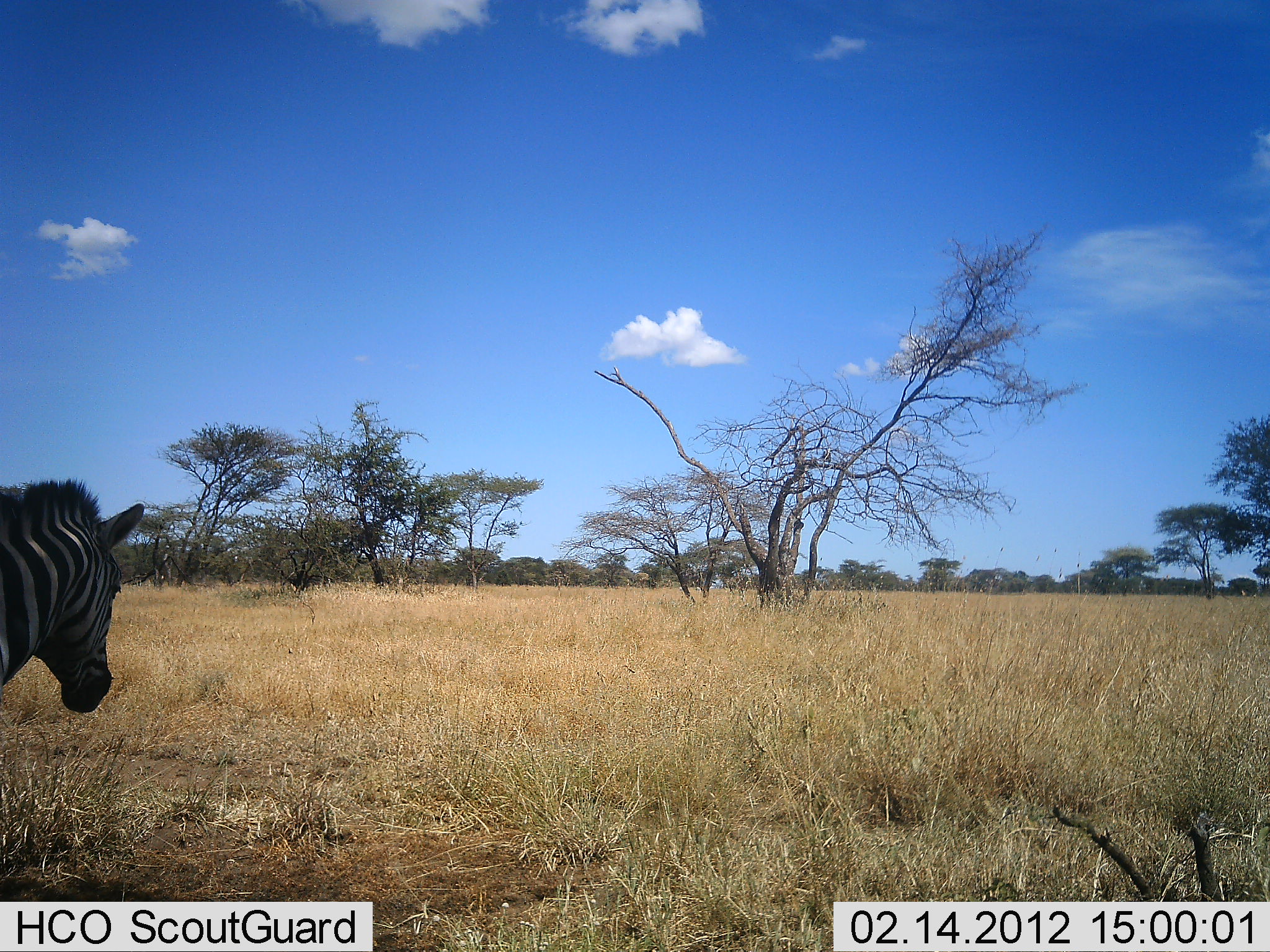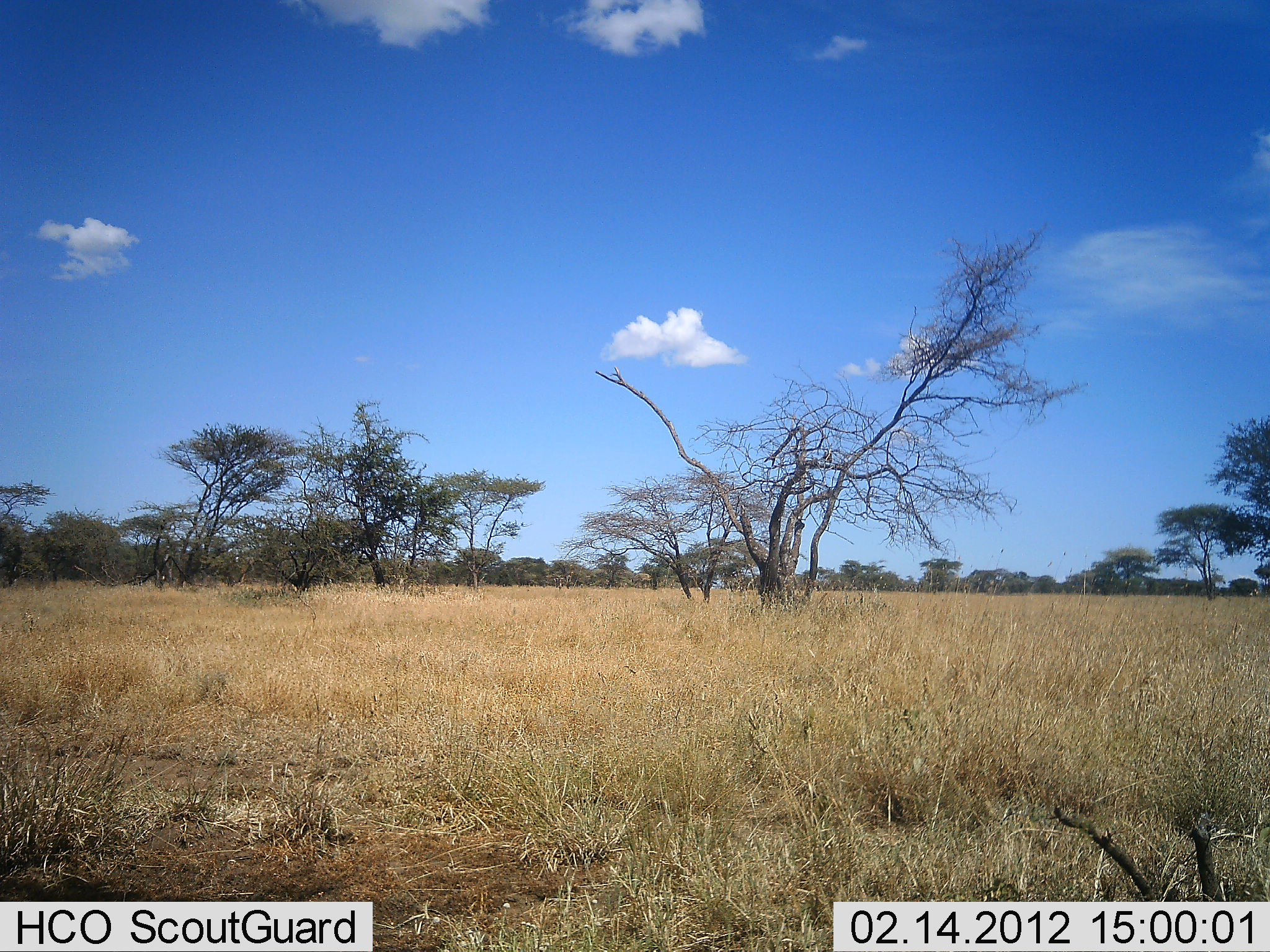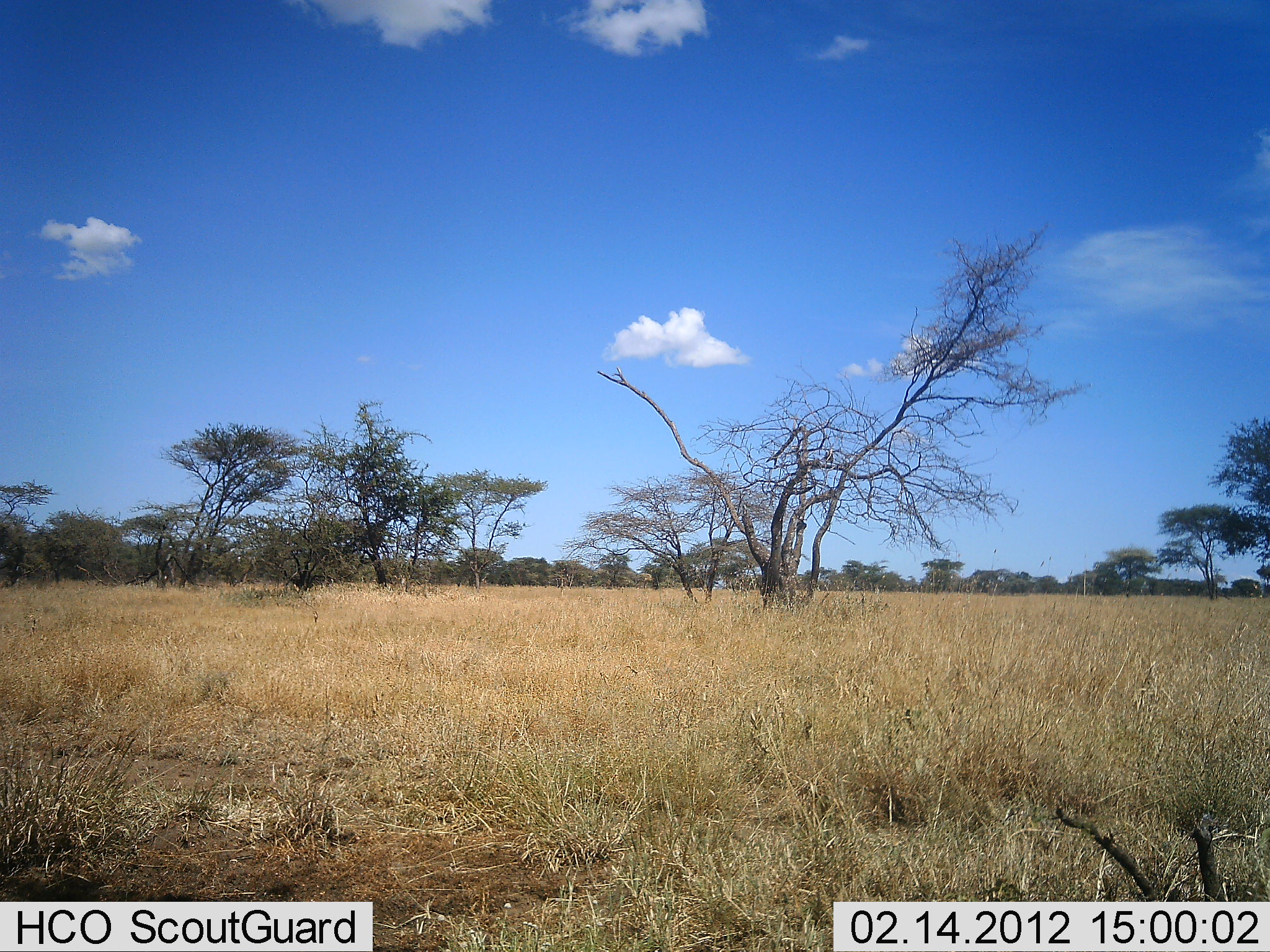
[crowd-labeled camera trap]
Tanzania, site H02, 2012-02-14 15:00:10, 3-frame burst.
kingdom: Animalia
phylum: Chordata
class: Mammalia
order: Perissodactyla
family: Equidae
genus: Equus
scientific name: Equus quagga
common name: plains zebra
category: zebra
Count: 1.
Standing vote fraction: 9%.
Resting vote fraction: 0%.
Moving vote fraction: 91%.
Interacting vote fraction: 0%.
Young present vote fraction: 0%.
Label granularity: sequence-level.